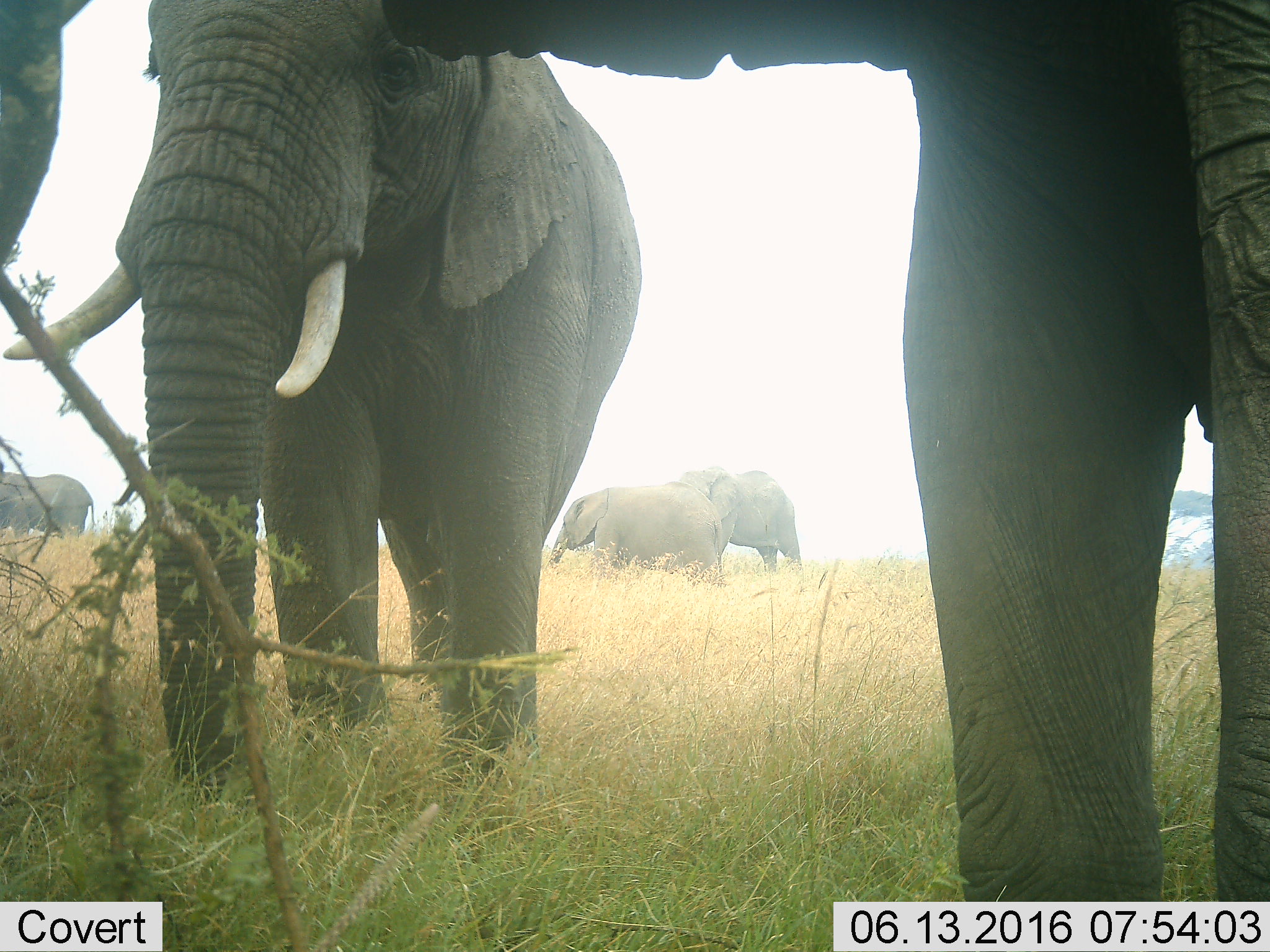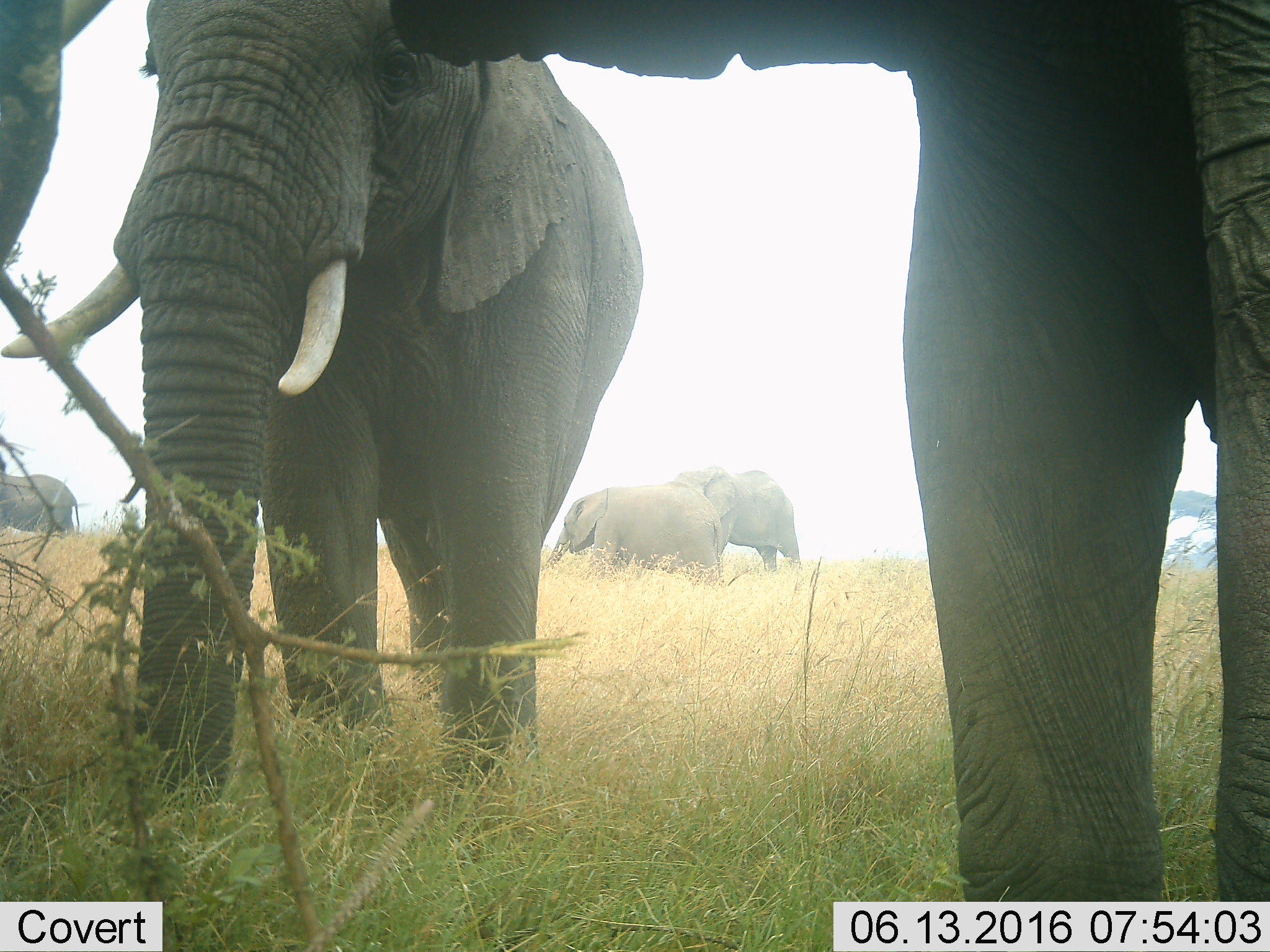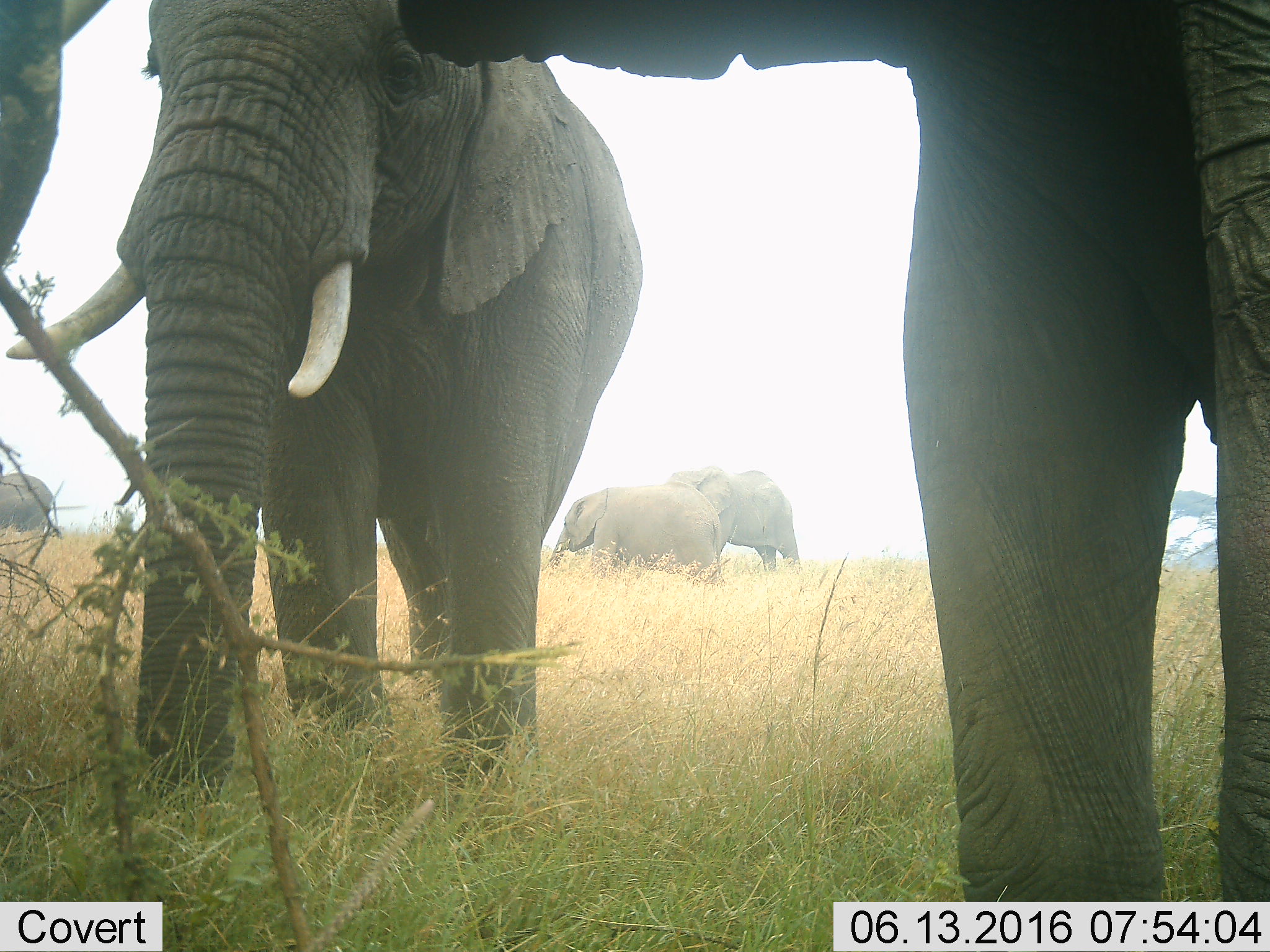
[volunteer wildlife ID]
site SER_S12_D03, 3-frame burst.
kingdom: Animalia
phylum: Chordata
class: Mammalia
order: Proboscidea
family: Elephantidae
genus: Loxodonta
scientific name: Loxodonta africana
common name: african bush elephant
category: elephant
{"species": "elephant (african bush elephant) (Loxodonta africana)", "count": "5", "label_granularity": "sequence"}